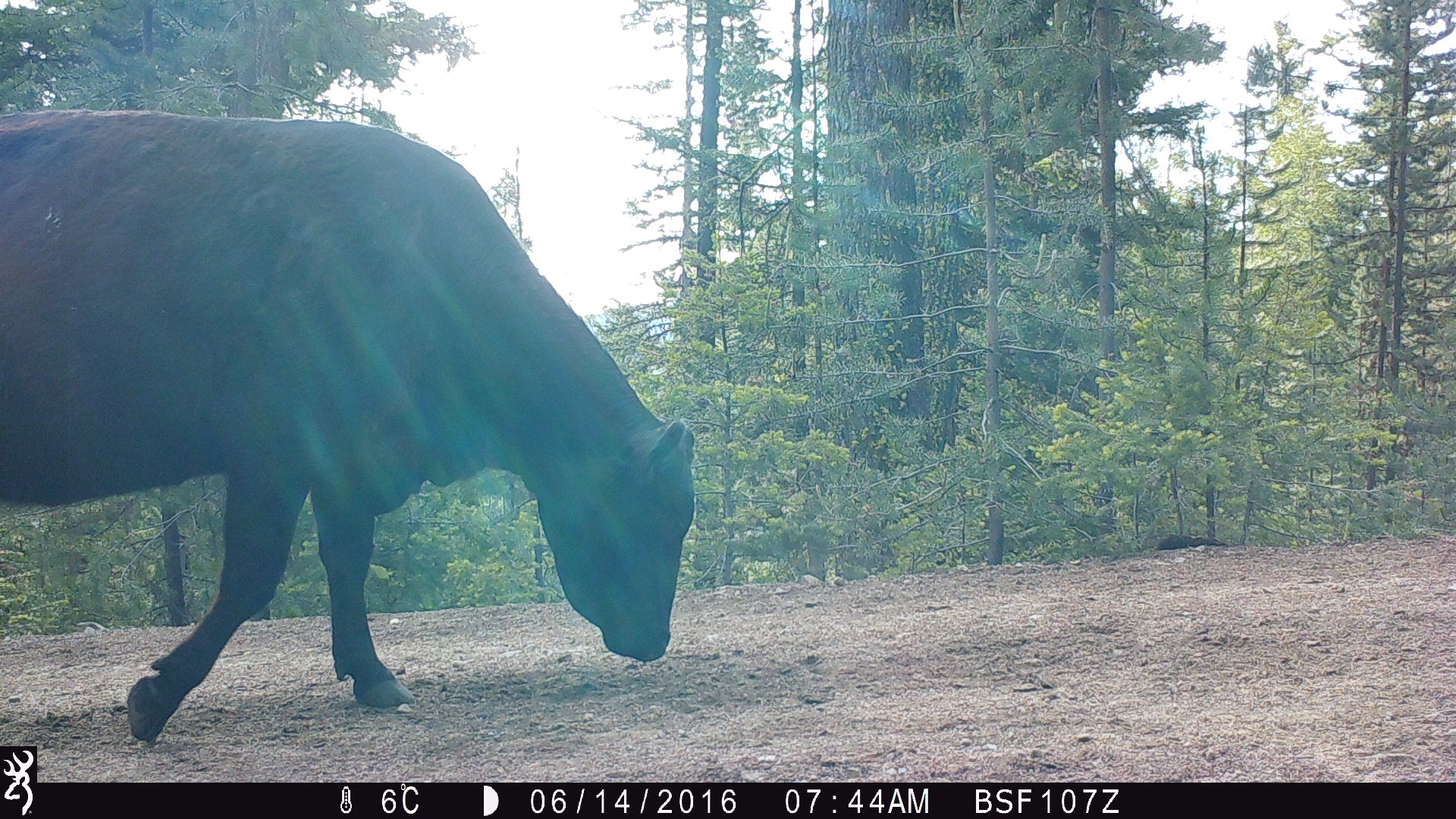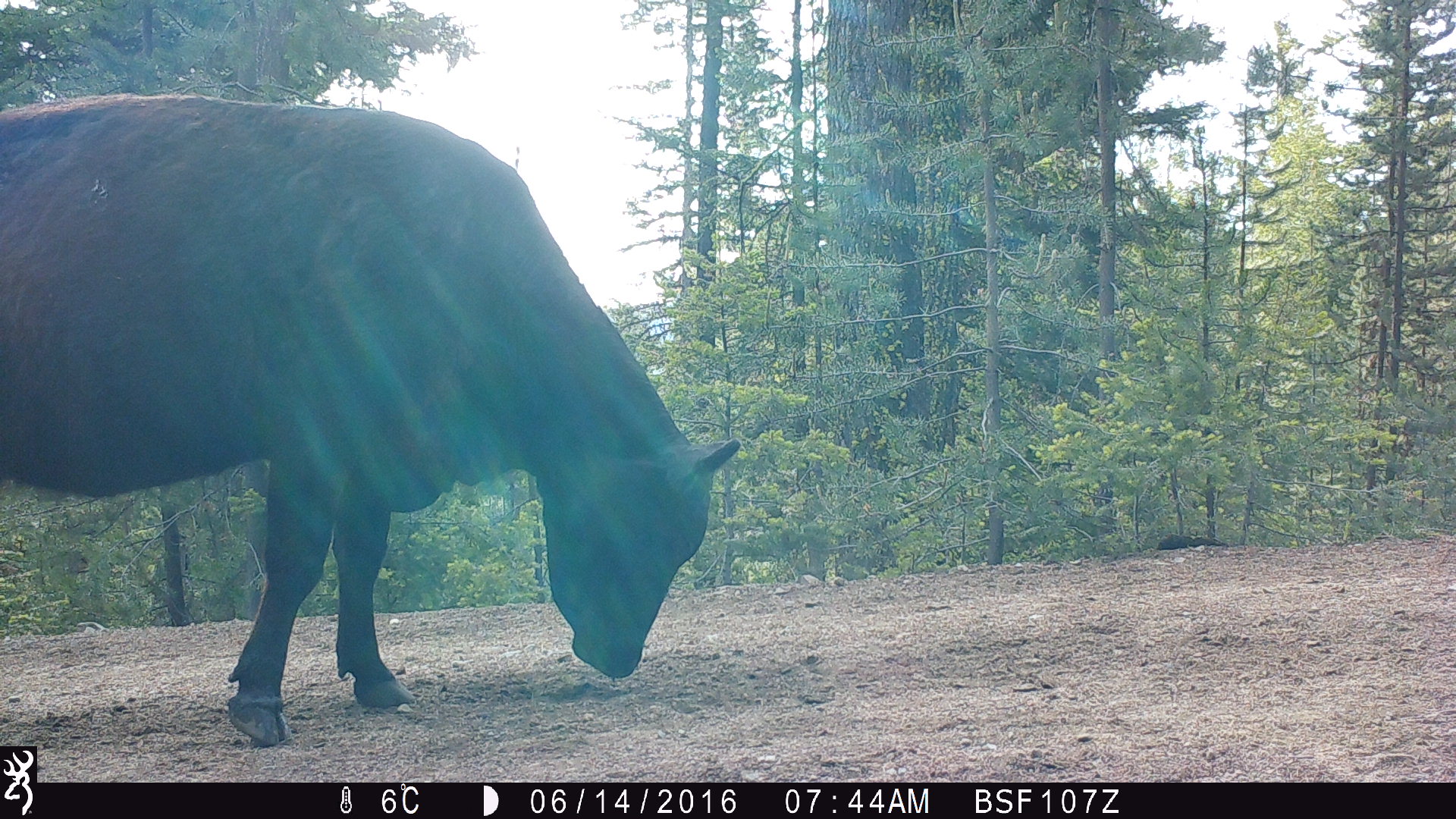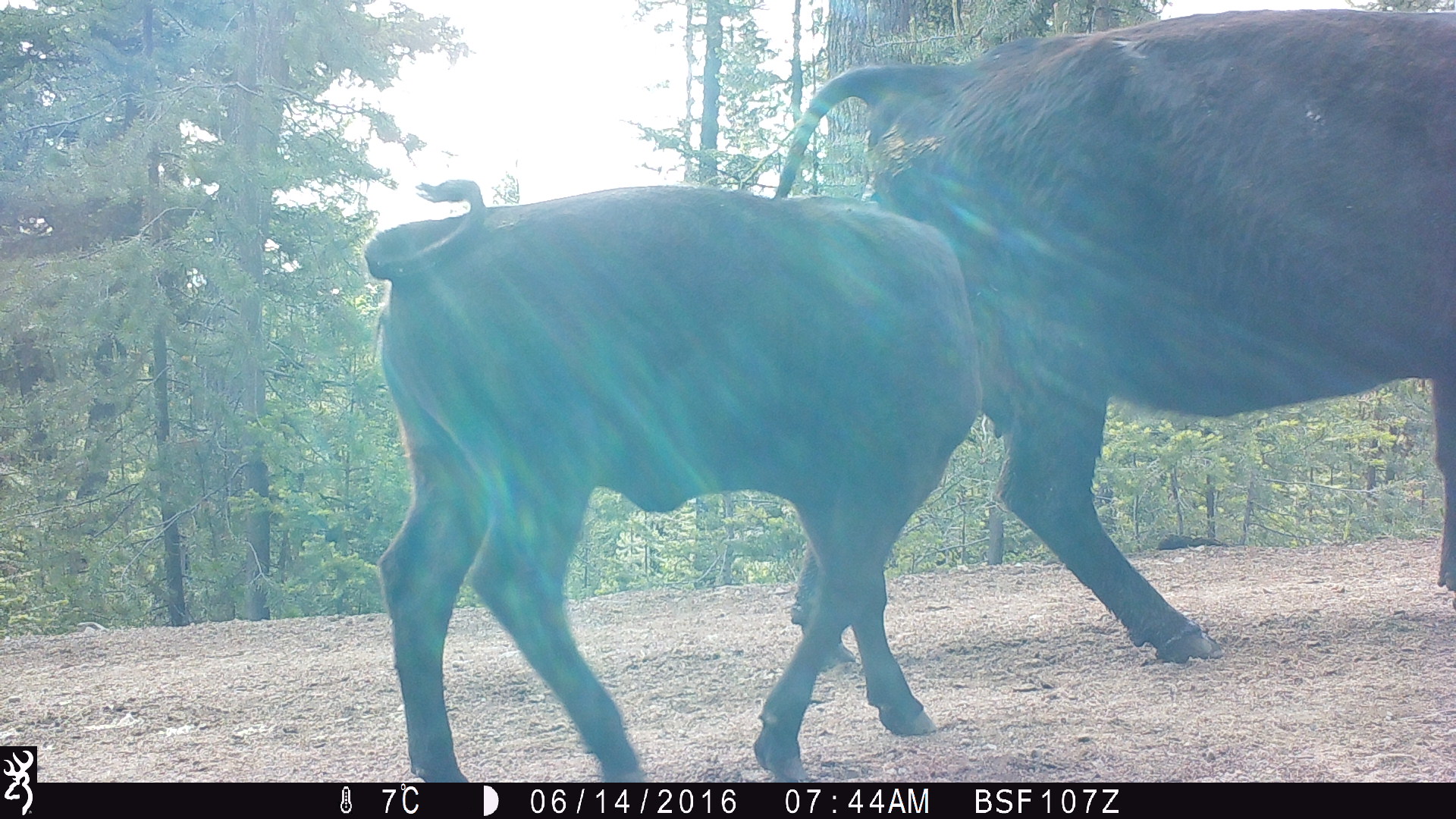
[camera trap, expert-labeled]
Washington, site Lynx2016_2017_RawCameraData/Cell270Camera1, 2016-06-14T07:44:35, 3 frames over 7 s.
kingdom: Animalia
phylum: Chordata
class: Mammalia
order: Artiodactyla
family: Bovidae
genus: Bos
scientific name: Bos taurus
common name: domestic cattle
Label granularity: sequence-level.